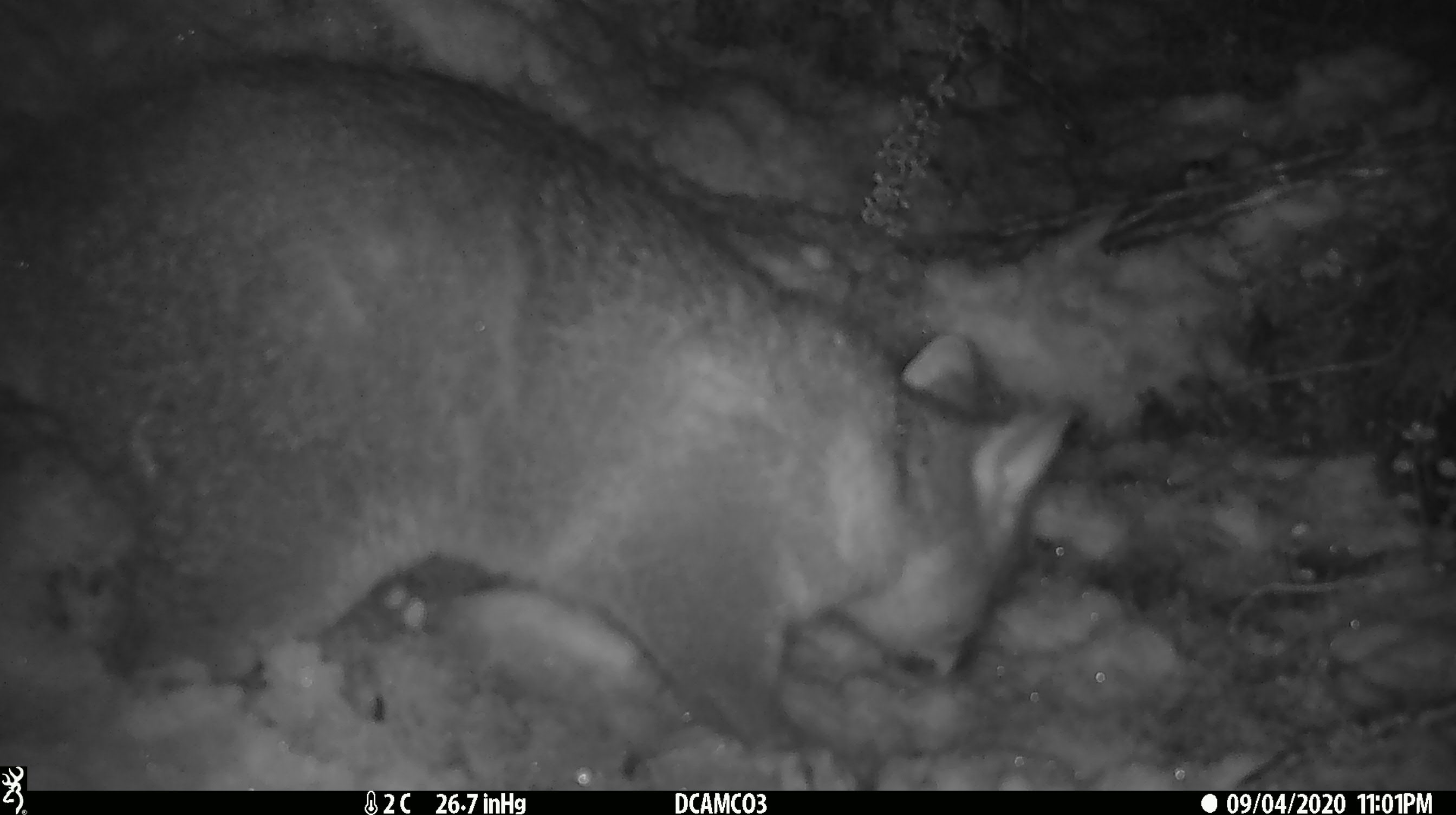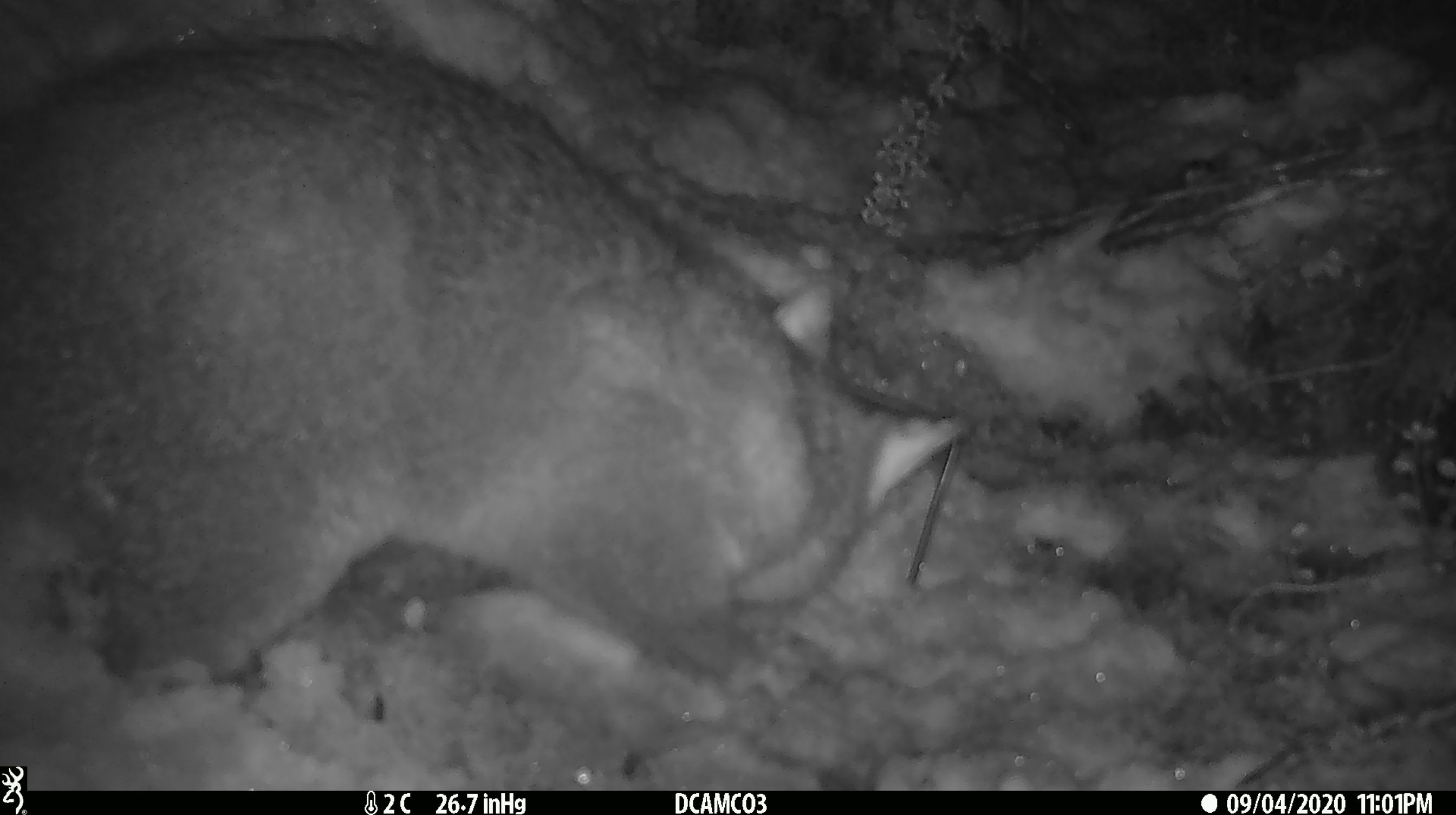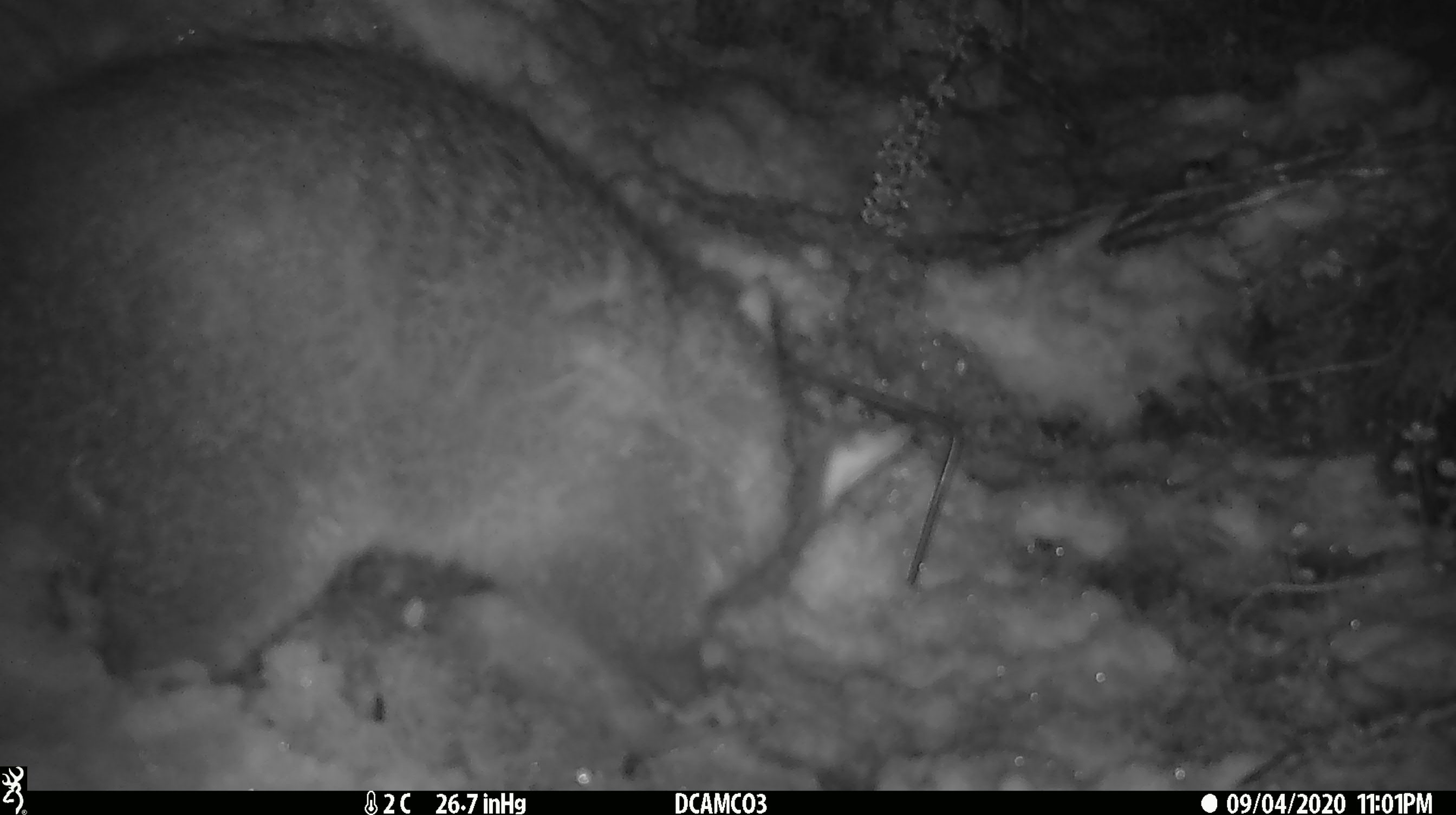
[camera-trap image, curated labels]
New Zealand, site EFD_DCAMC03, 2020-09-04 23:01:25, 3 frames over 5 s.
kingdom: Animalia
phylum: Chordata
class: Mammalia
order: Diprotodontia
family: Phalangeridae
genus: Trichosurus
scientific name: Trichosurus vulpecula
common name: common brushtail possum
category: possum